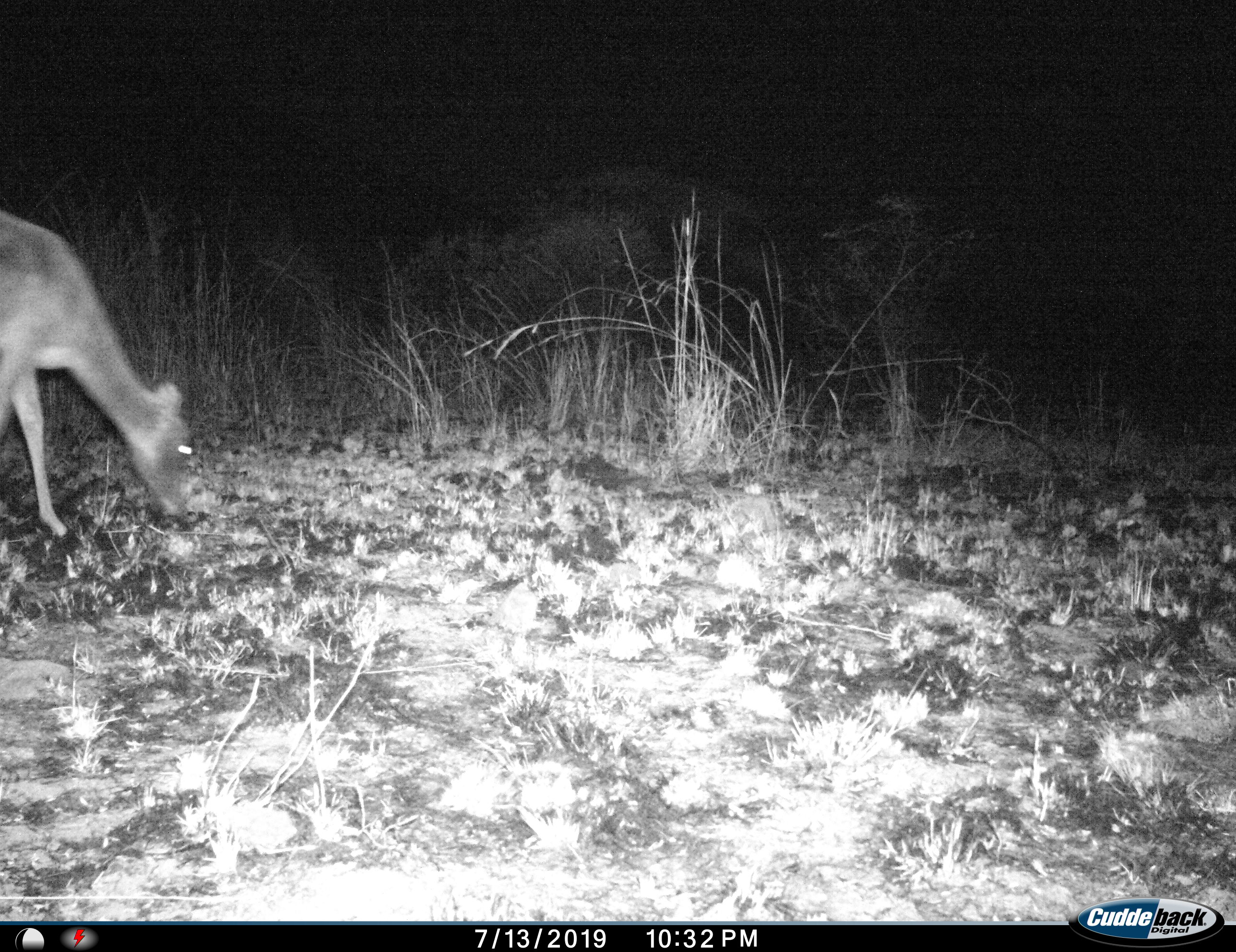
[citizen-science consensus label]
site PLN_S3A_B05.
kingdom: Animalia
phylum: Chordata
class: Mammalia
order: Artiodactyla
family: Bovidae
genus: Aepyceros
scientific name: Aepyceros melampus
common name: impala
Impala (Aepyceros melampus), count 1. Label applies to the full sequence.